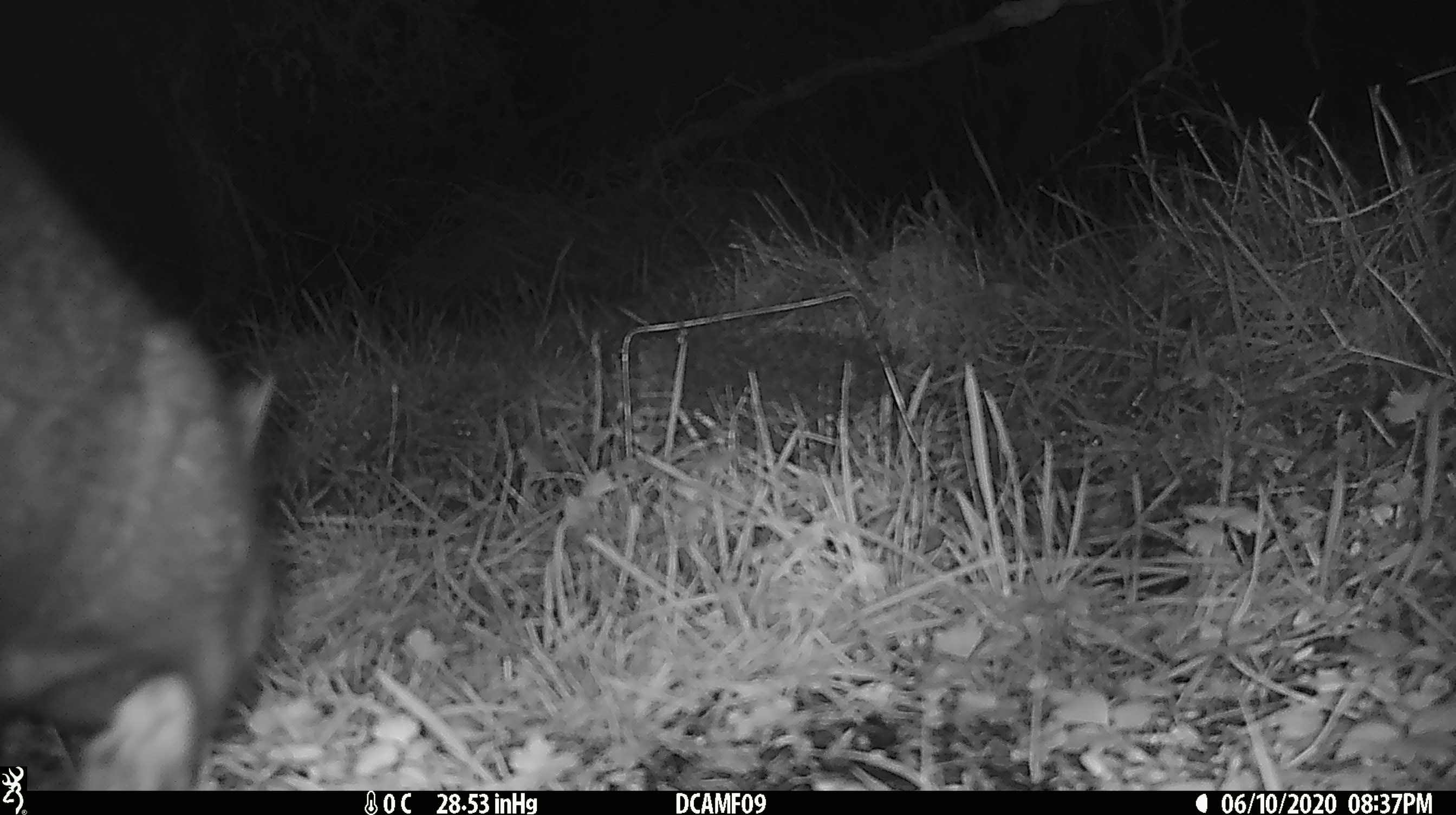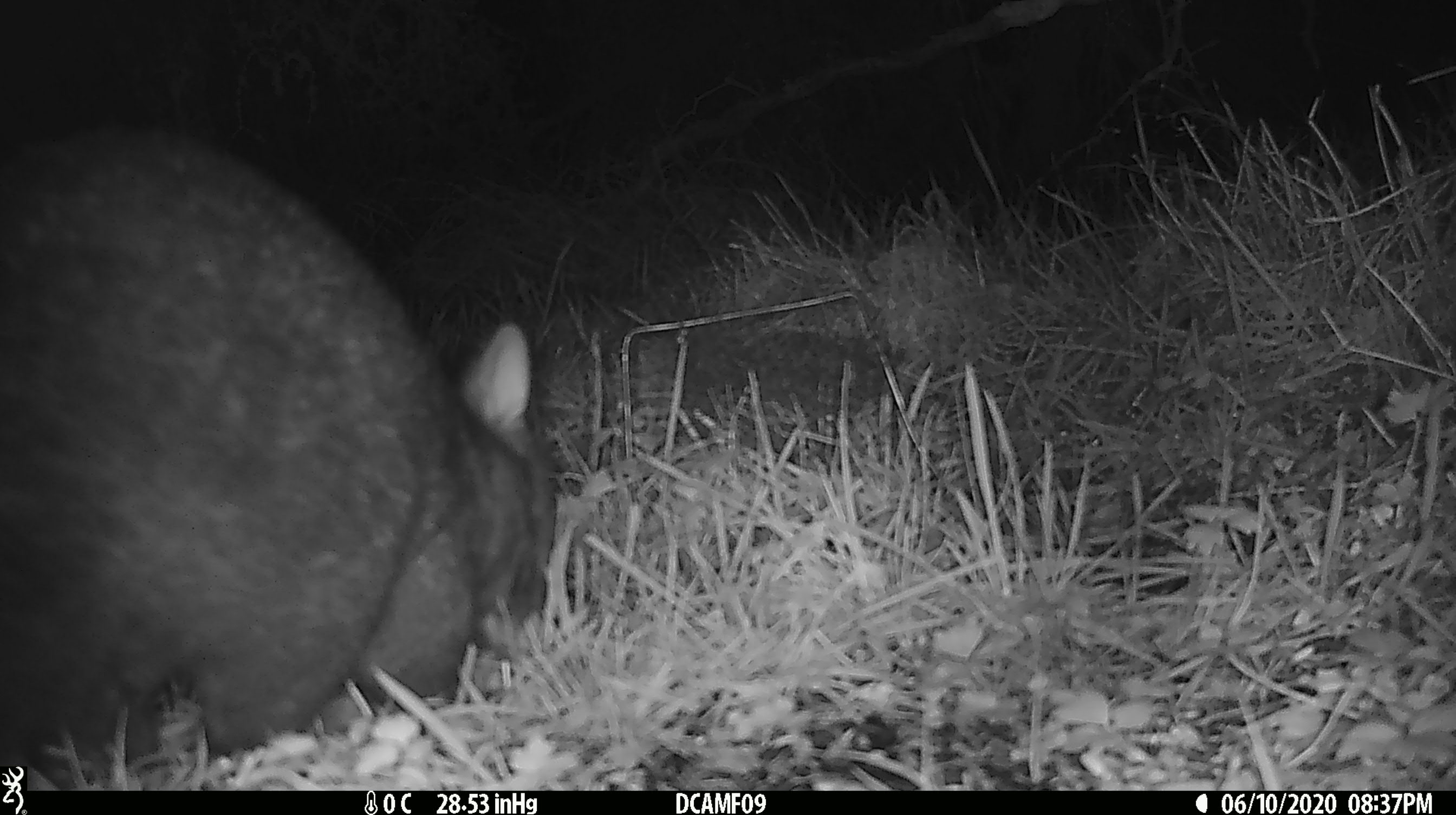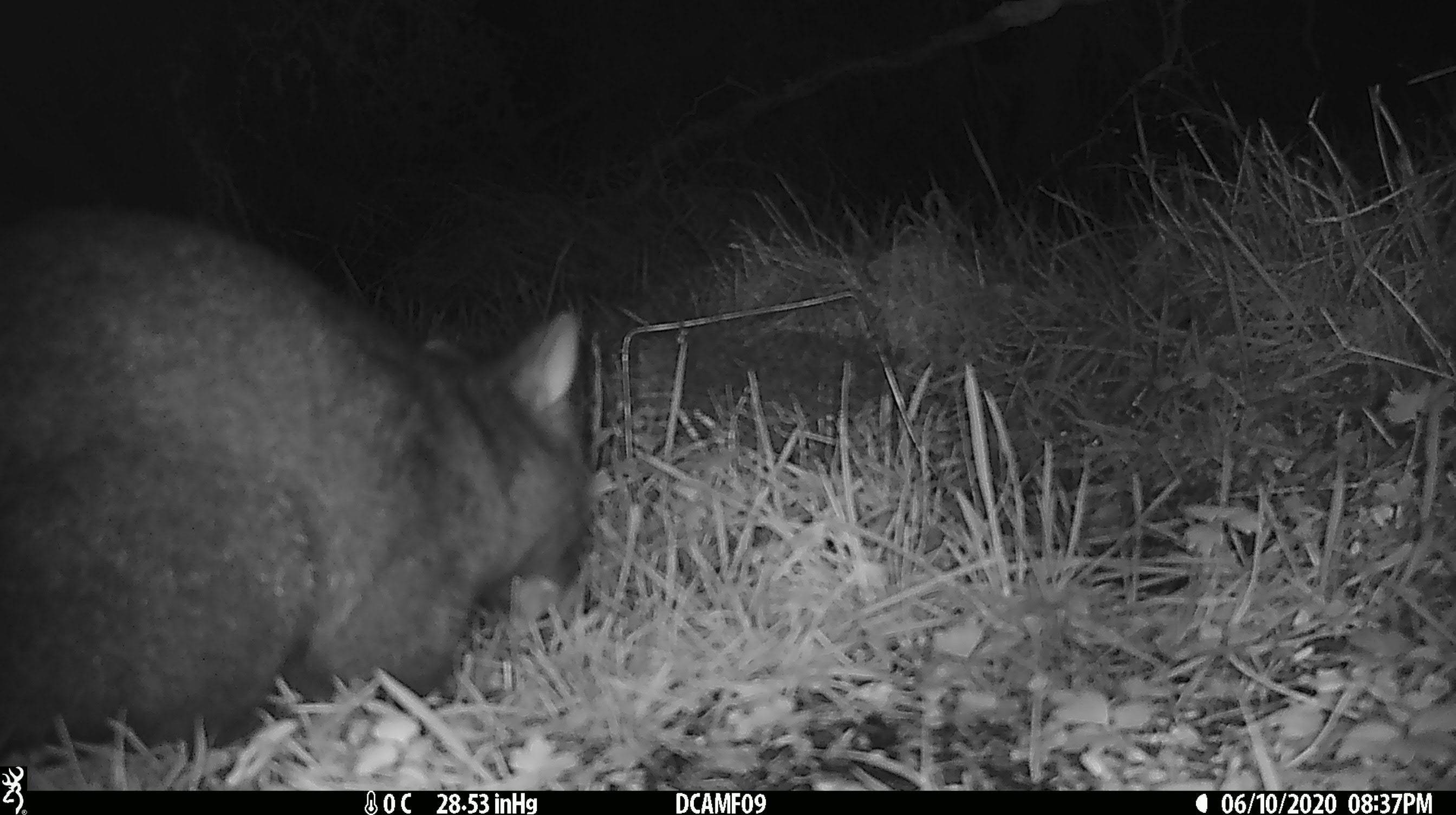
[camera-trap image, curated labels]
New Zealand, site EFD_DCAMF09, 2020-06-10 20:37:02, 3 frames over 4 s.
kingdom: Animalia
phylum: Chordata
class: Mammalia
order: Diprotodontia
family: Phalangeridae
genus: Trichosurus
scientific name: Trichosurus vulpecula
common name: common brushtail possum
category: possum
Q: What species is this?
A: Possum (common brushtail possum) (Trichosurus vulpecula).